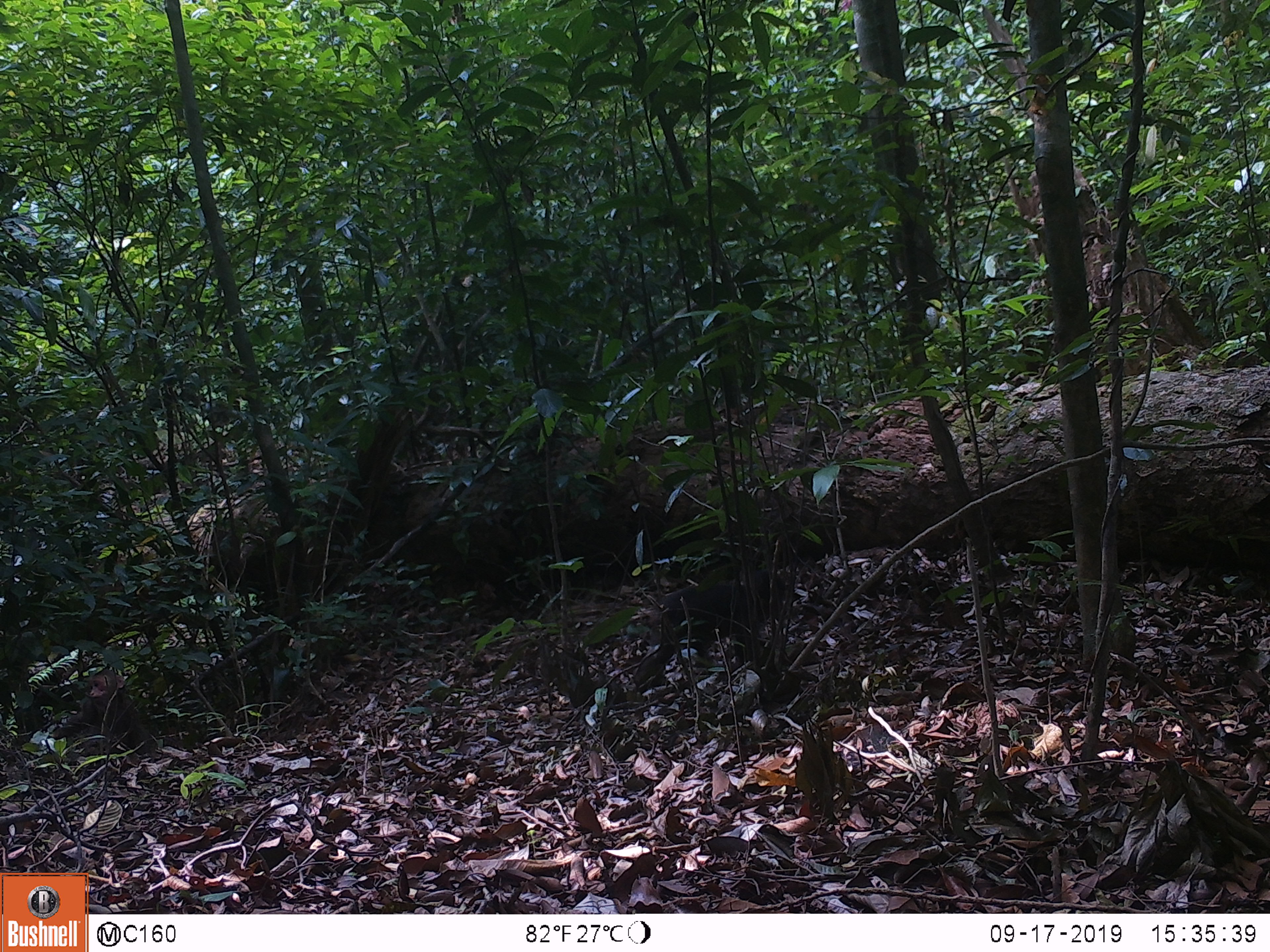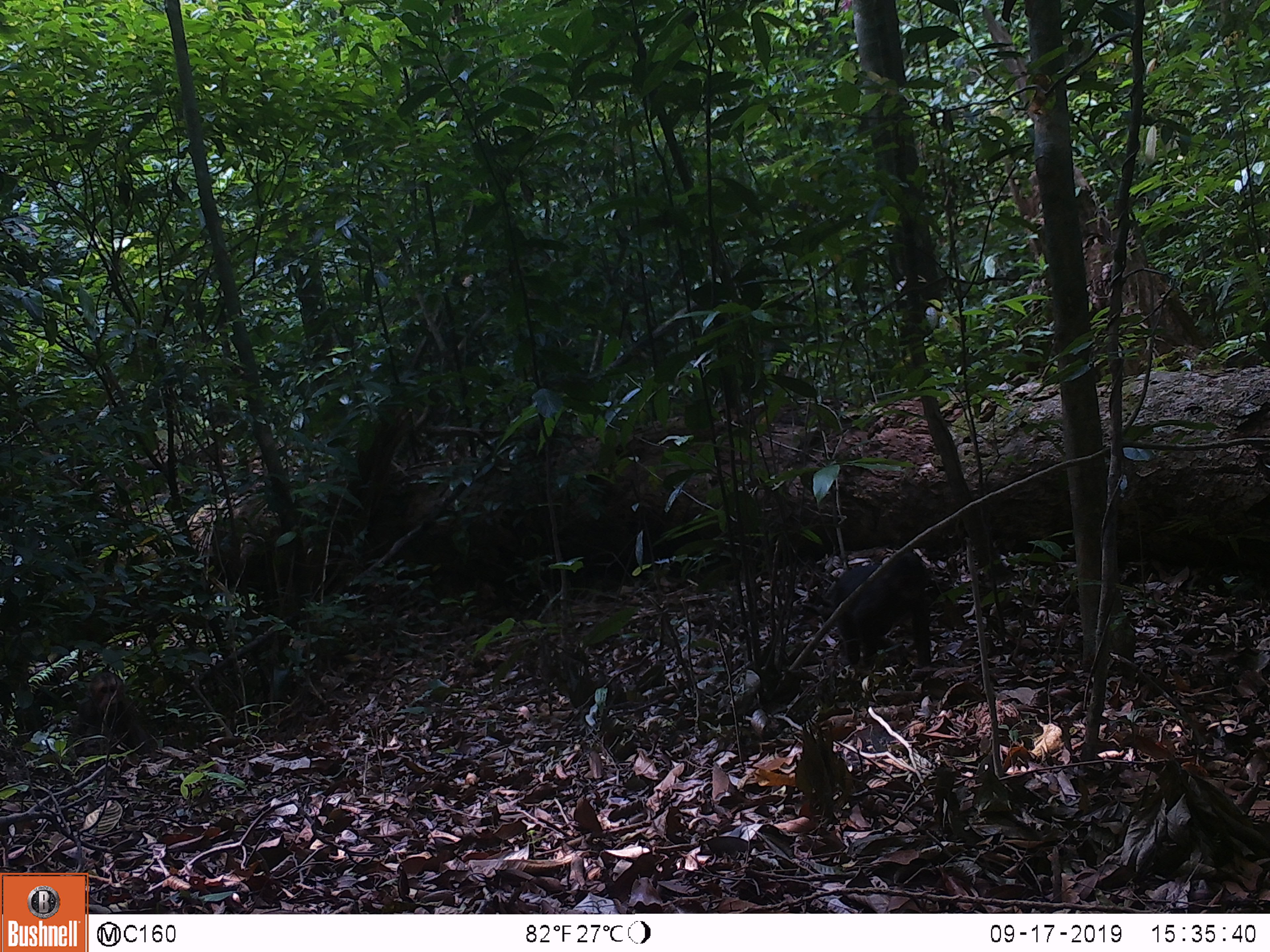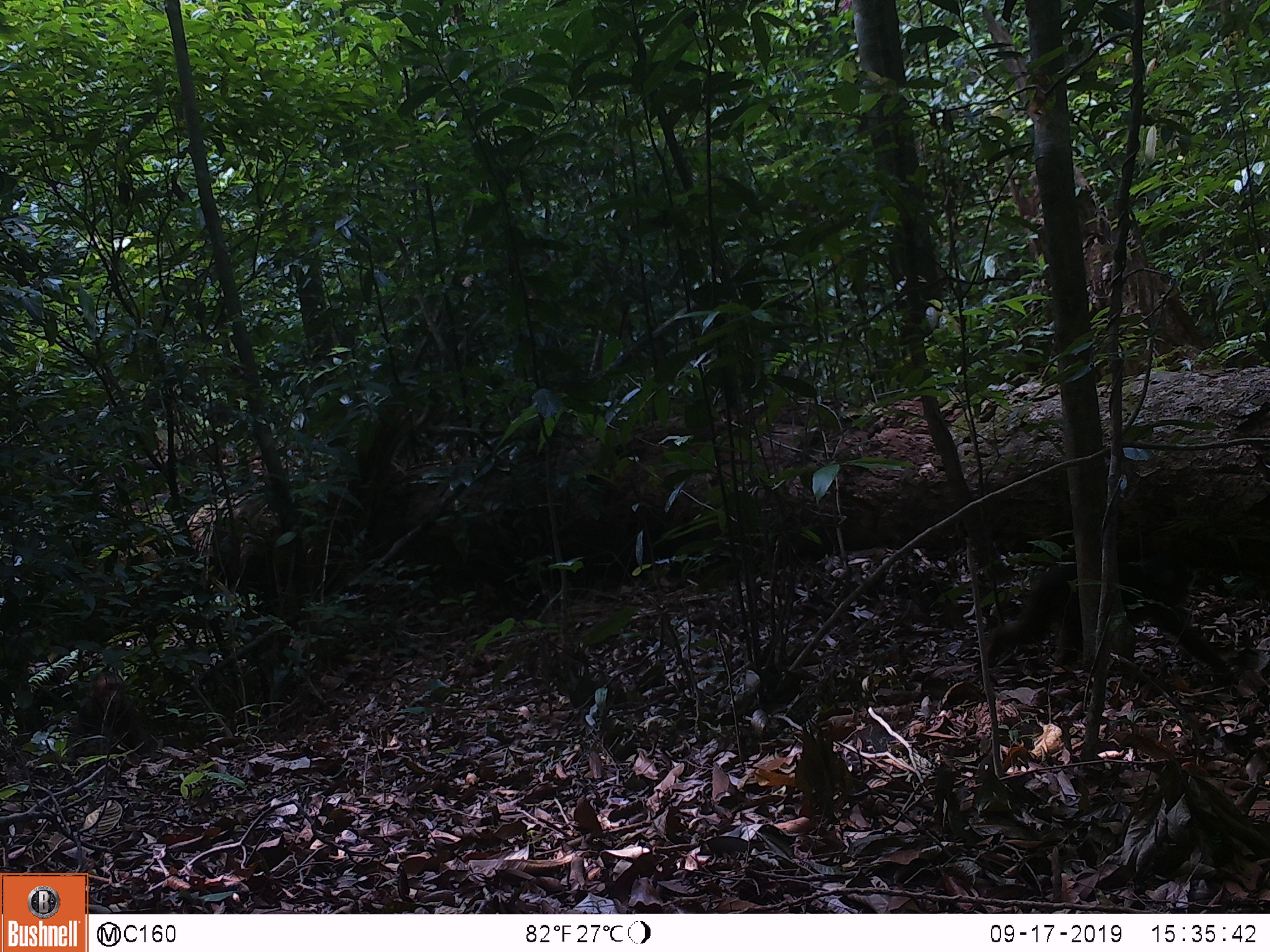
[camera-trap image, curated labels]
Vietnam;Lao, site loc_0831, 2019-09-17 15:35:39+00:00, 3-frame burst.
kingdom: Animalia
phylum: Chordata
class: Mammalia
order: Primates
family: Cercopithecidae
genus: Macaca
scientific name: Macaca arctoides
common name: stump-tailed macaque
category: stump tailed macaque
Stump tailed macaque (stump-tailed macaque) (Macaca arctoides). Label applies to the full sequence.